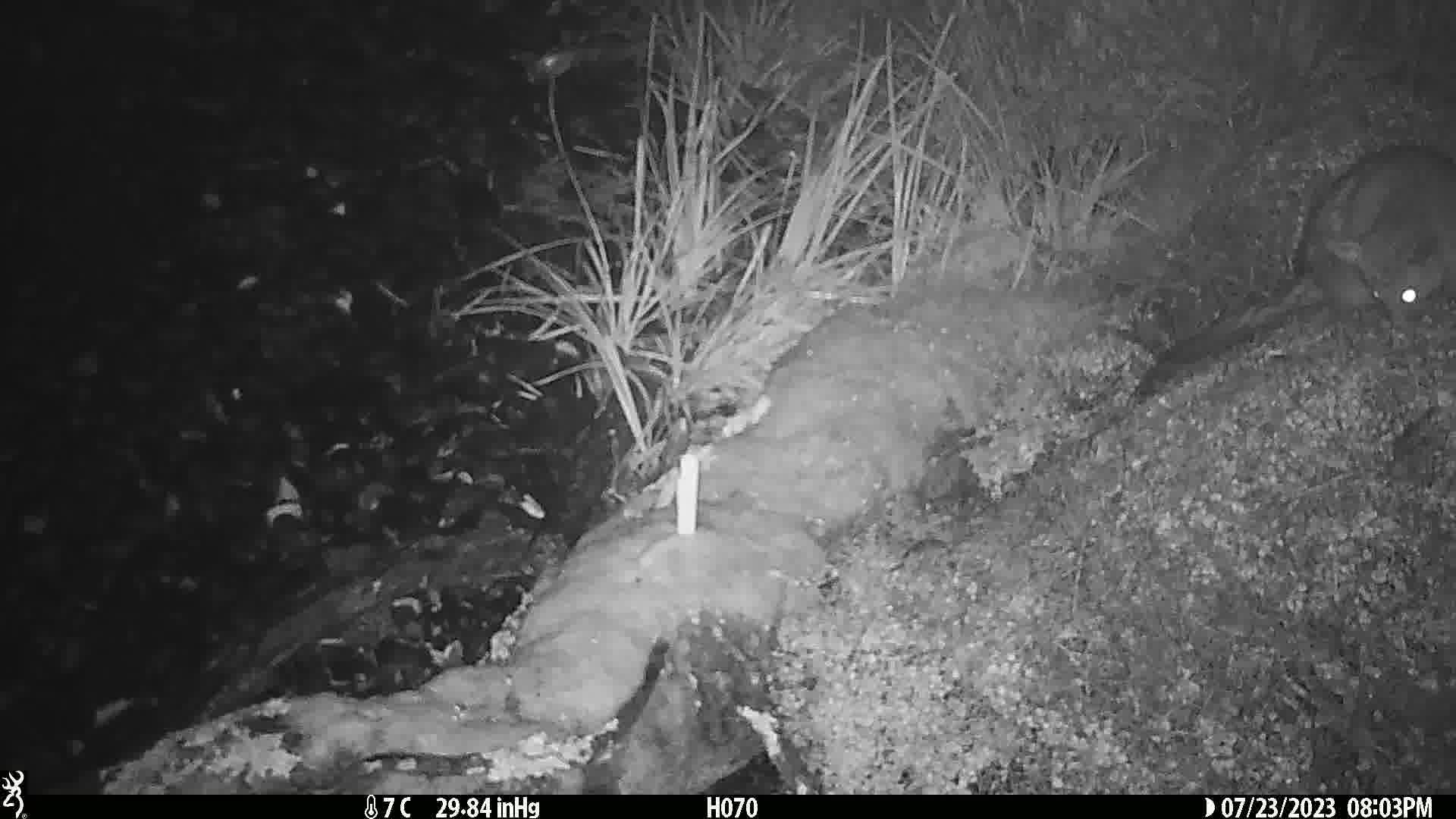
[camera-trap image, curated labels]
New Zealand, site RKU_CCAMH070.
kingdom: Animalia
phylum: Chordata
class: Mammalia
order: Diprotodontia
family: Phalangeridae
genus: Trichosurus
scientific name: Trichosurus vulpecula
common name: common brushtail possum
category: possum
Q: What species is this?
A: Possum (common brushtail possum) (Trichosurus vulpecula).